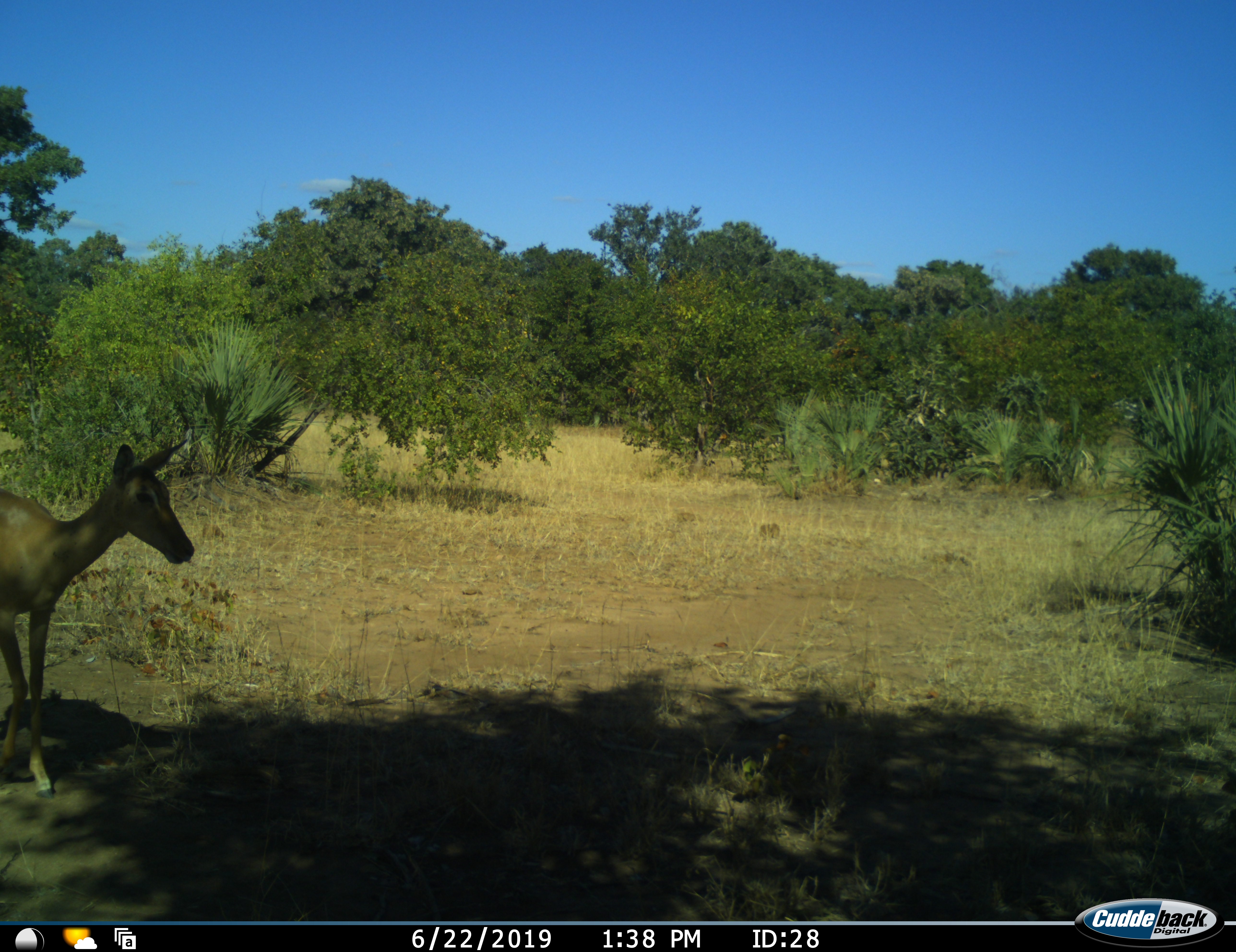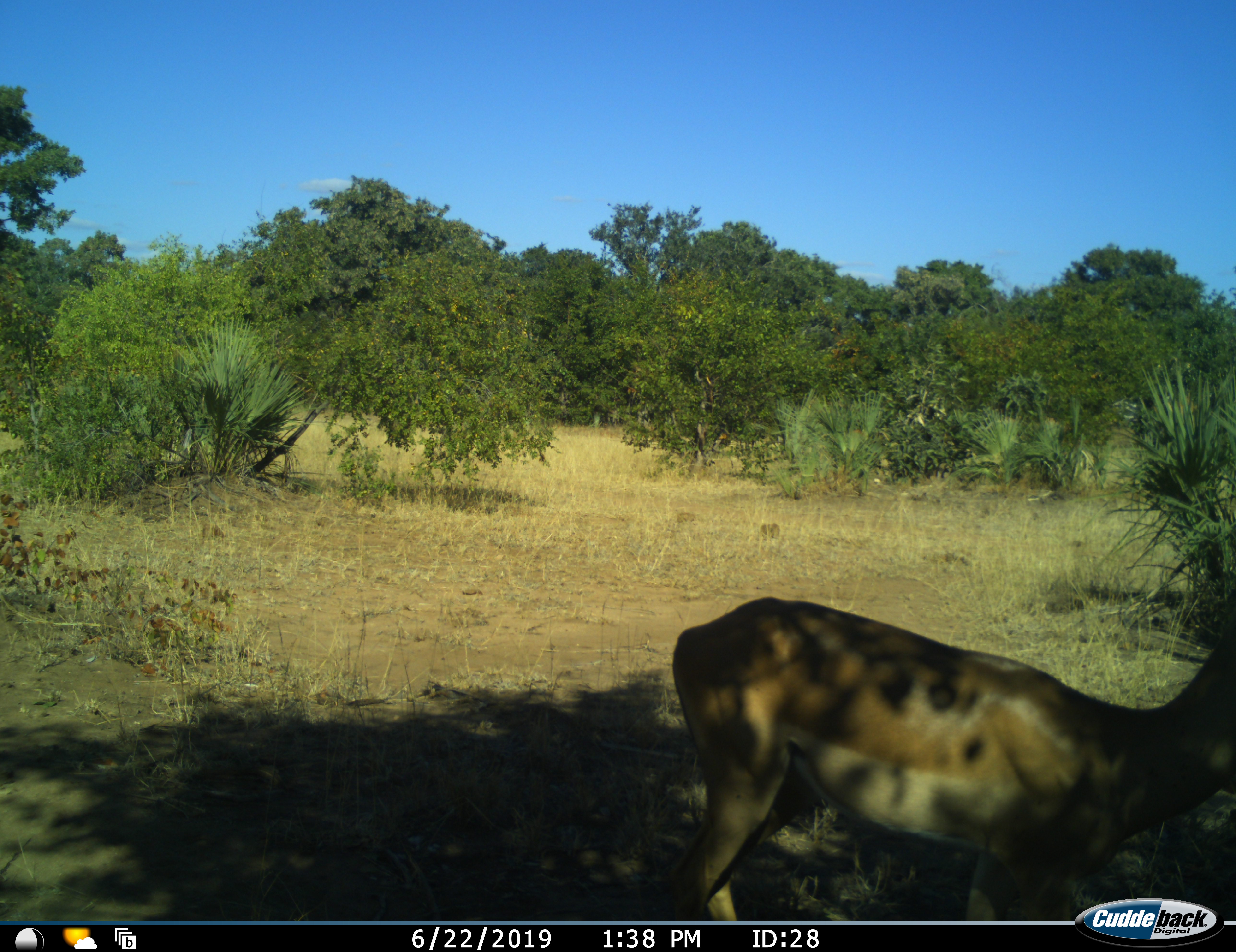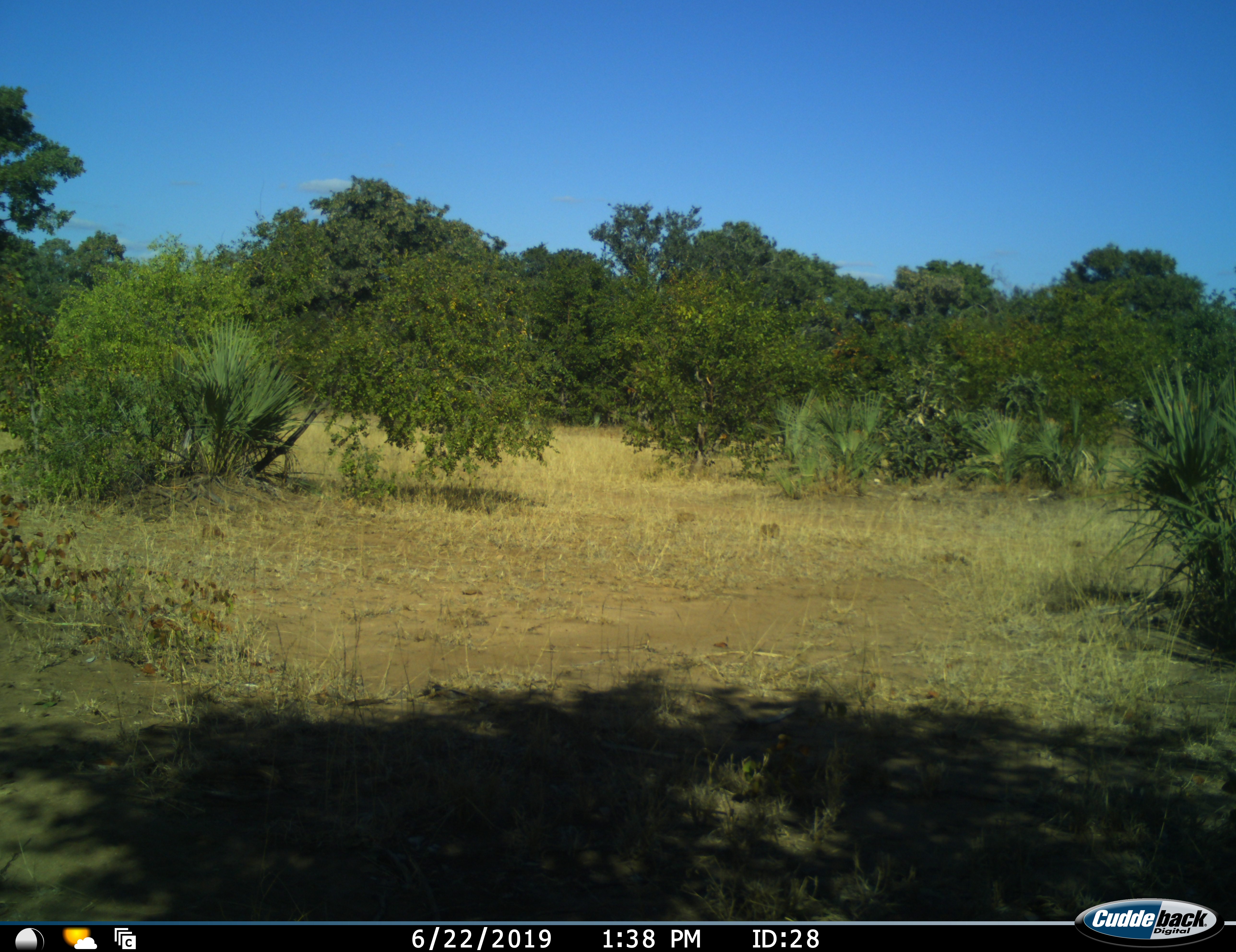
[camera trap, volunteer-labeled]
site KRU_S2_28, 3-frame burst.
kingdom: Animalia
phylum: Chordata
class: Mammalia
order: Artiodactyla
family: Bovidae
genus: Aepyceros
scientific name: Aepyceros melampus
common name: impala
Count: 1.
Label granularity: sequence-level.